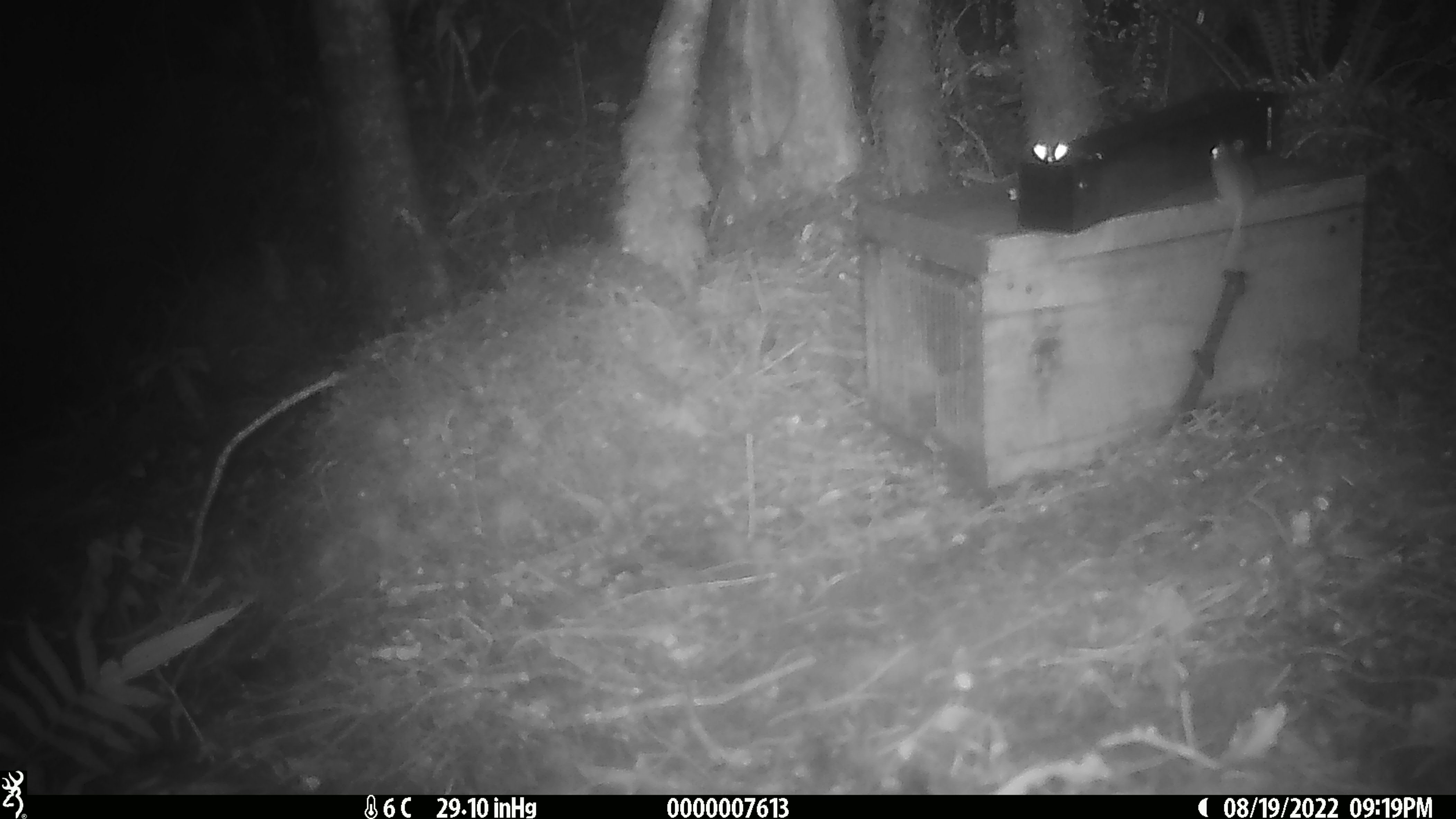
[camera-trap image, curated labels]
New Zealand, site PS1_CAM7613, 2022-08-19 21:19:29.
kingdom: Animalia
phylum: Chordata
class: Mammalia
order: Rodentia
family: Muridae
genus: Mus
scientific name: Mus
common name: mouse